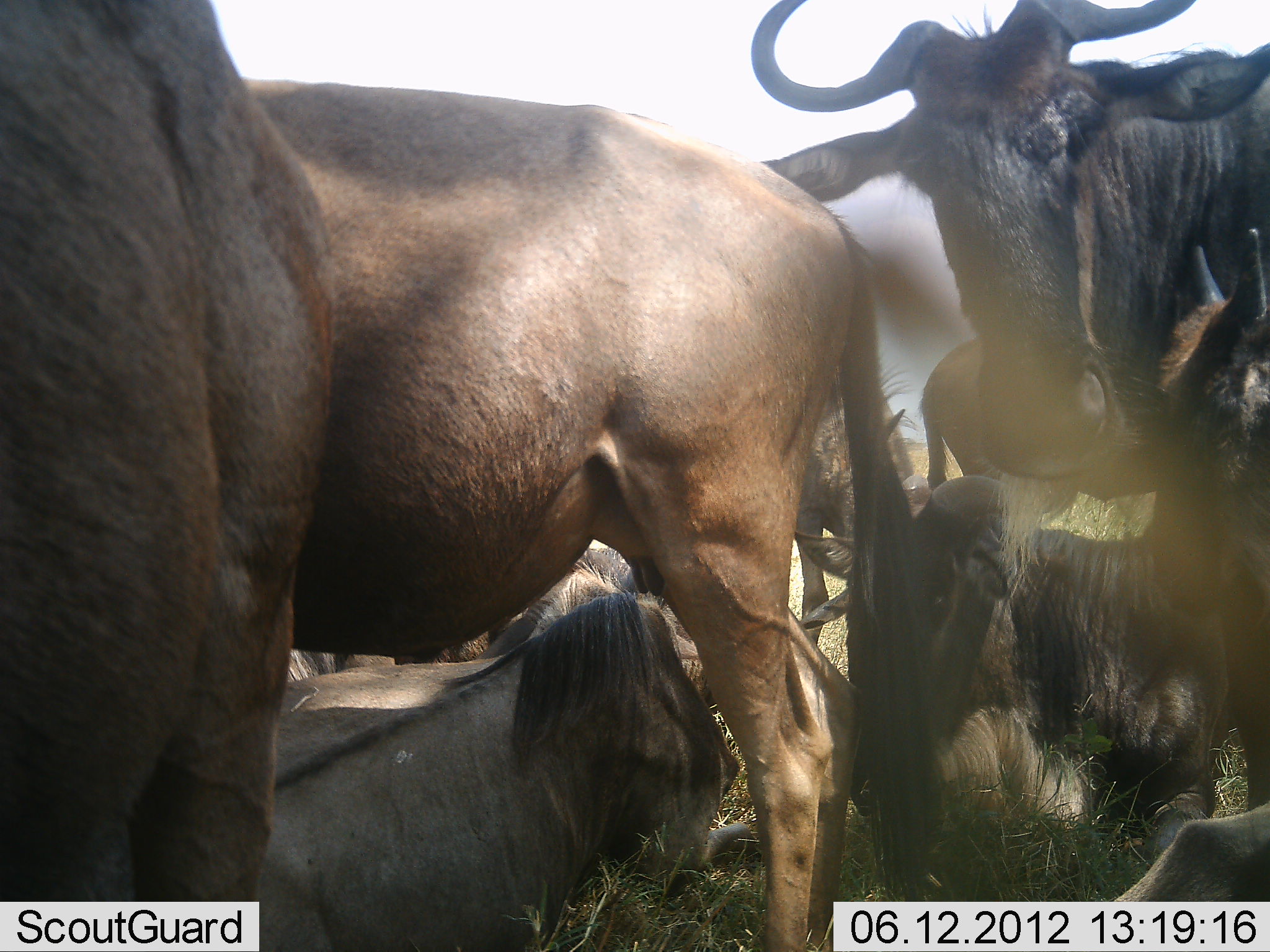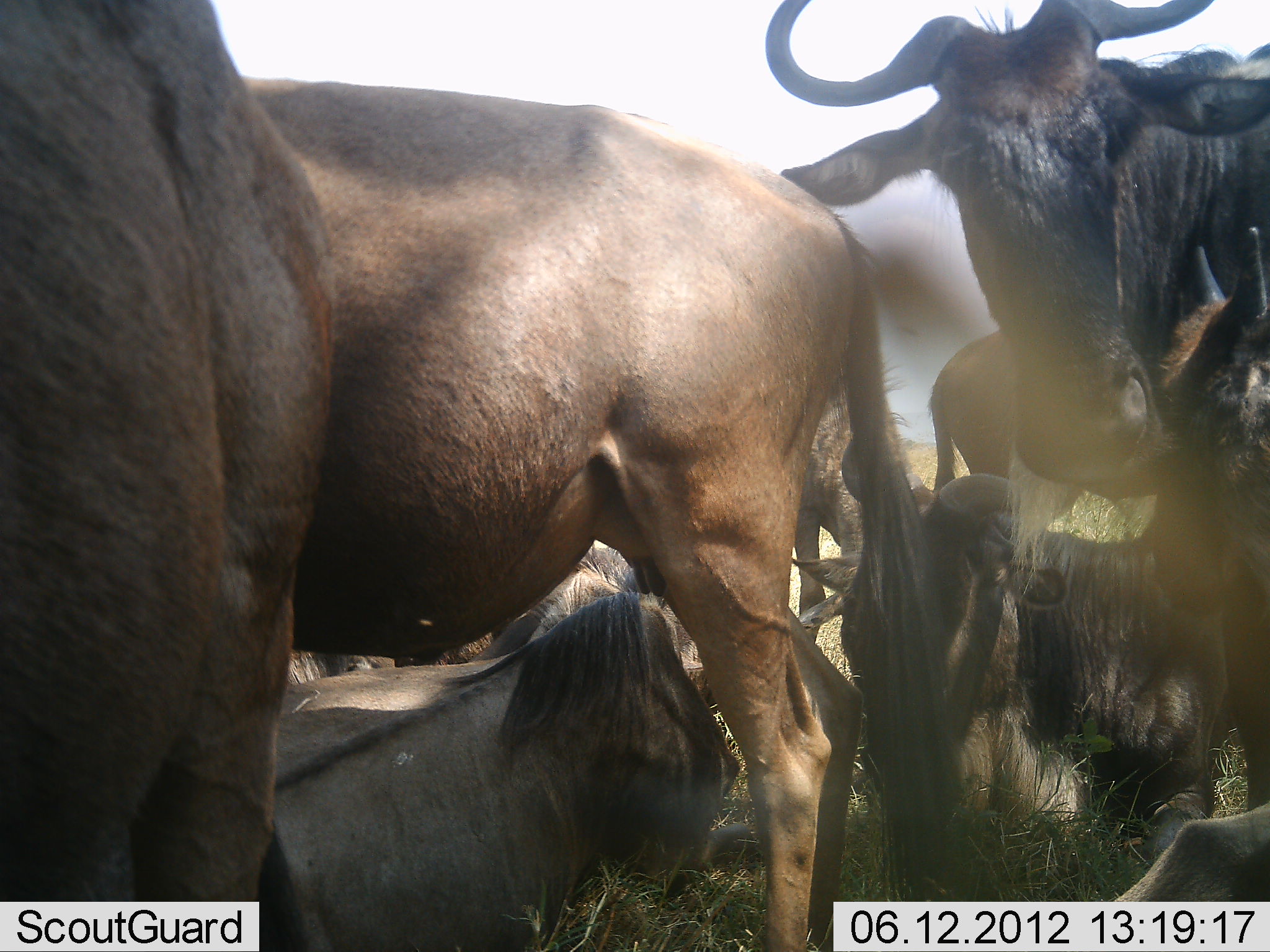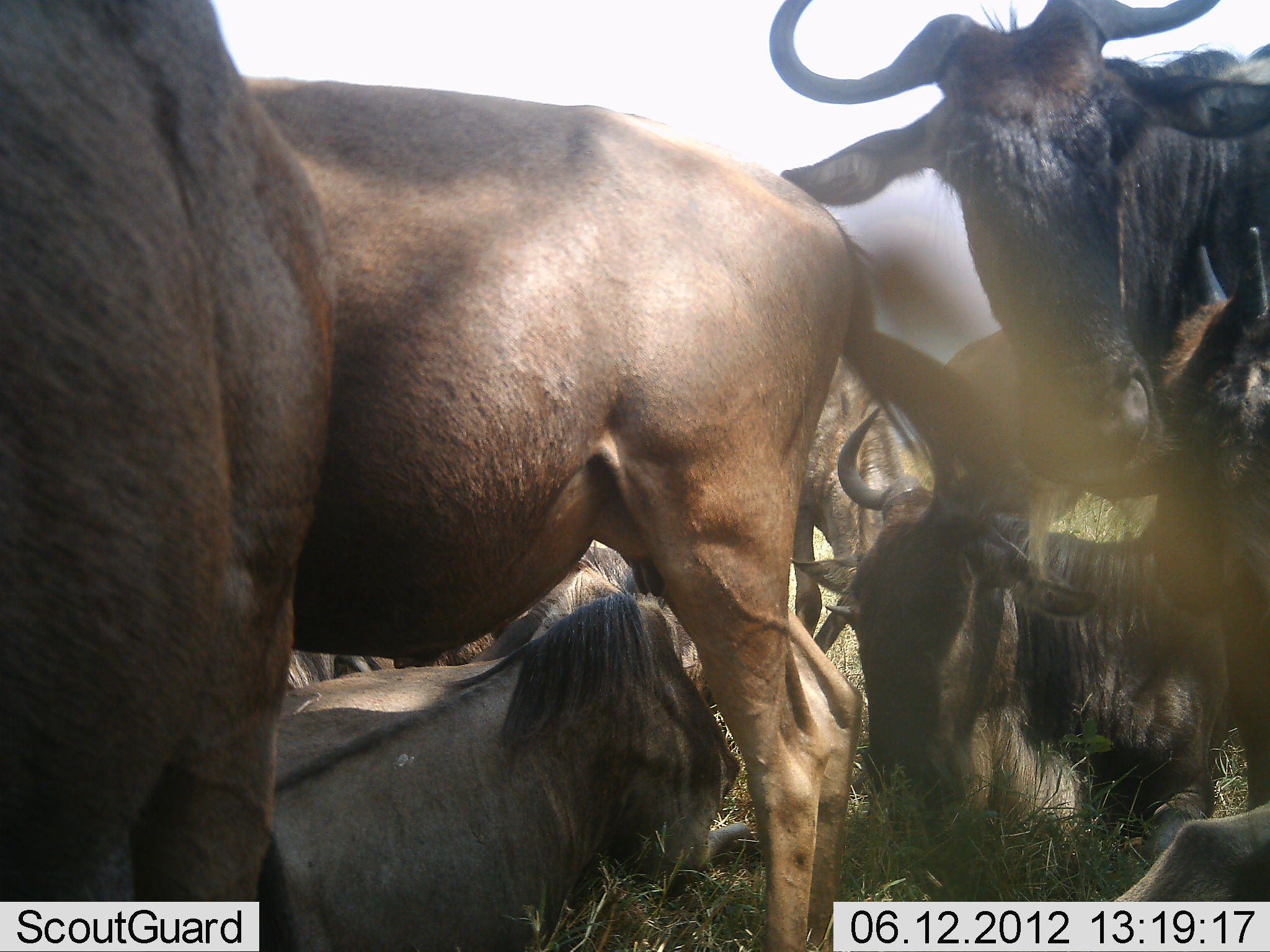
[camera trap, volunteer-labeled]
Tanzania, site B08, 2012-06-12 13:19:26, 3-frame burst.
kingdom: Animalia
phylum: Chordata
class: Mammalia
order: Artiodactyla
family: Bovidae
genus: Connochaetes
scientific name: Connochaetes taurinus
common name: blue wildebeest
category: wildebeest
Wildebeest (blue wildebeest) (Connochaetes taurinus), count 9. Behavior (volunteer vote fractions): standing 60%, resting 100%, moving 10%, interacting 0%. Young present (vote fraction): 30%. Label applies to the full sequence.